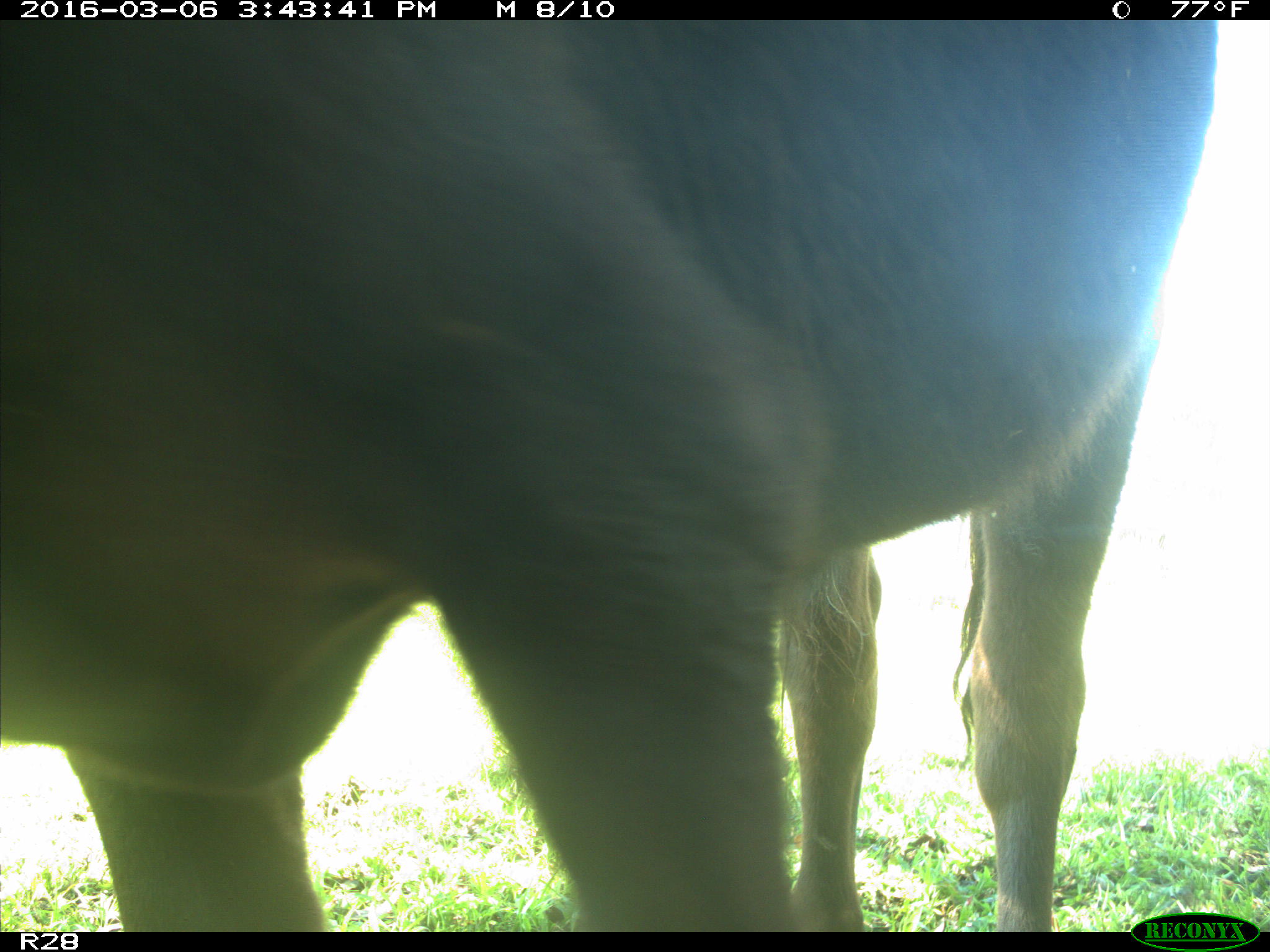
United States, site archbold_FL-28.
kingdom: Animalia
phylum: Chordata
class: Mammalia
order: Artiodactyla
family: Bovidae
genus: Bos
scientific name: Bos taurus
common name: domestic cow